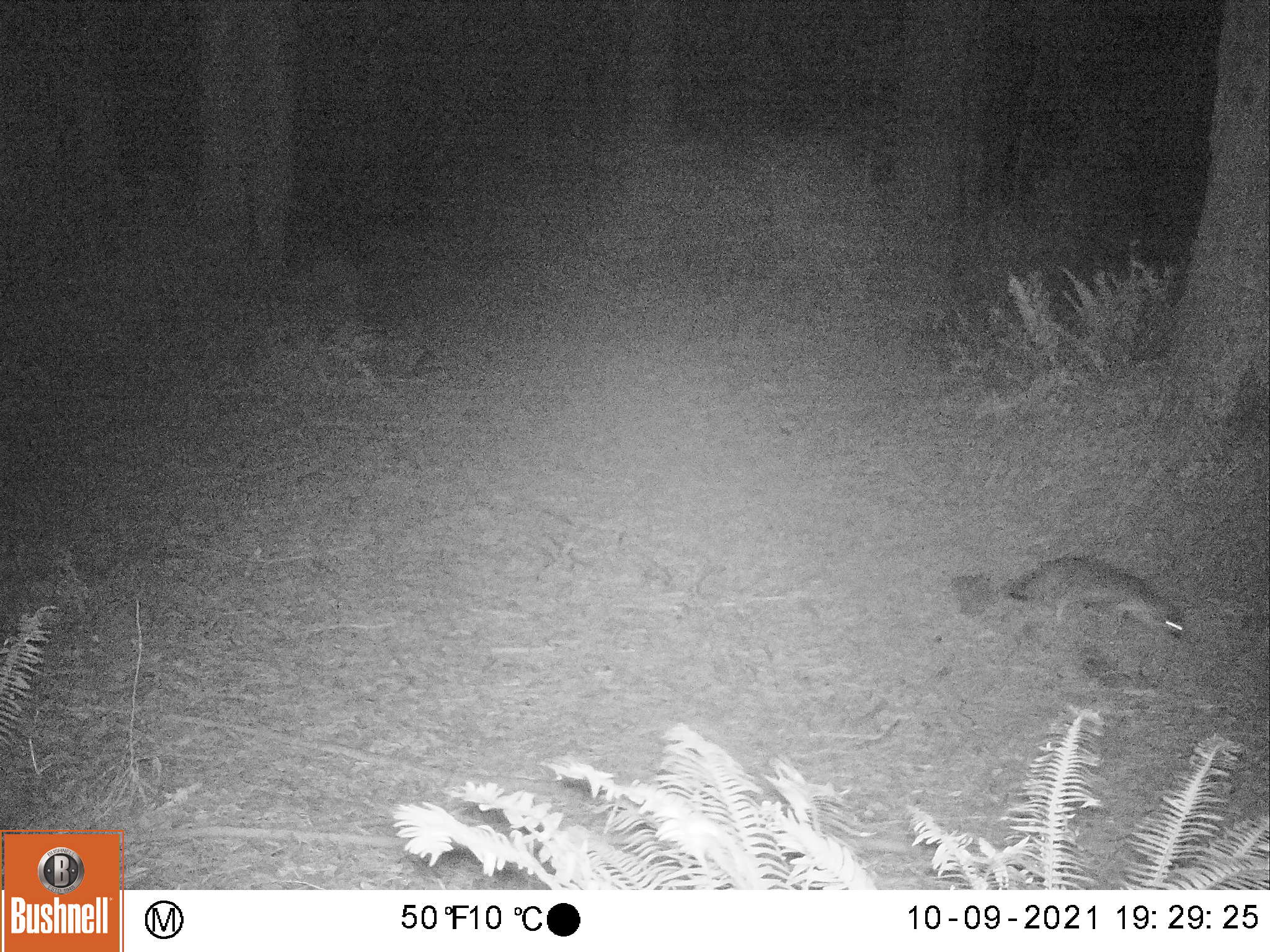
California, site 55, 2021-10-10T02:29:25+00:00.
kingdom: Animalia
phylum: Chordata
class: Mammalia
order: Carnivora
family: Canidae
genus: Urocyon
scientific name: Urocyon cinereoargenteus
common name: gray fox